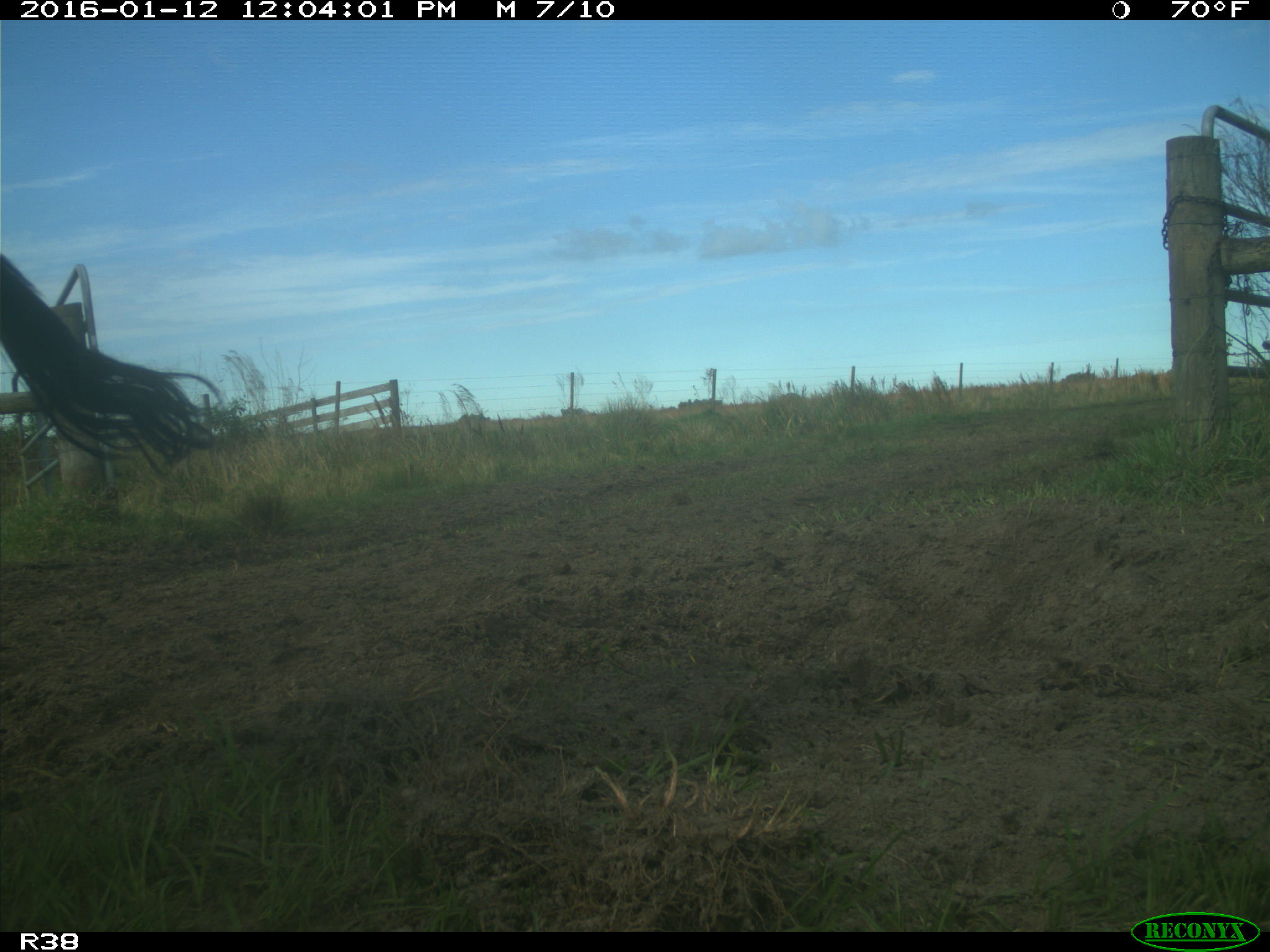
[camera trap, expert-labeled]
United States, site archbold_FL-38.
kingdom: Animalia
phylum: Chordata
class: Mammalia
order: Artiodactyla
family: Bovidae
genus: Bos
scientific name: Bos taurus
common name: domestic cow